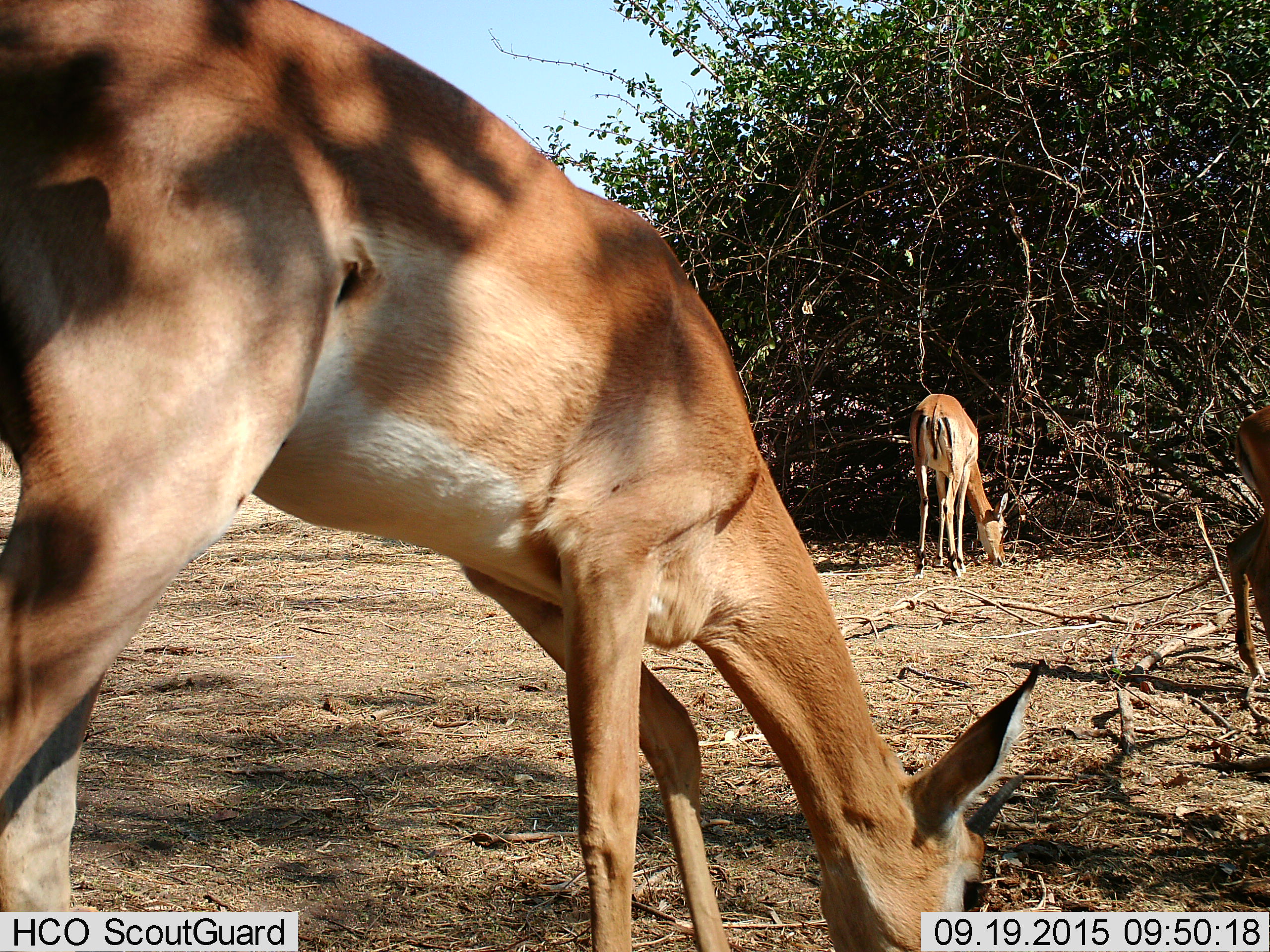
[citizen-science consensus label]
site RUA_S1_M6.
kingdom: Animalia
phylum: Chordata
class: Mammalia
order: Artiodactyla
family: Bovidae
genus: Aepyceros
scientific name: Aepyceros melampus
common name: impala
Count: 3.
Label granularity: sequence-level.